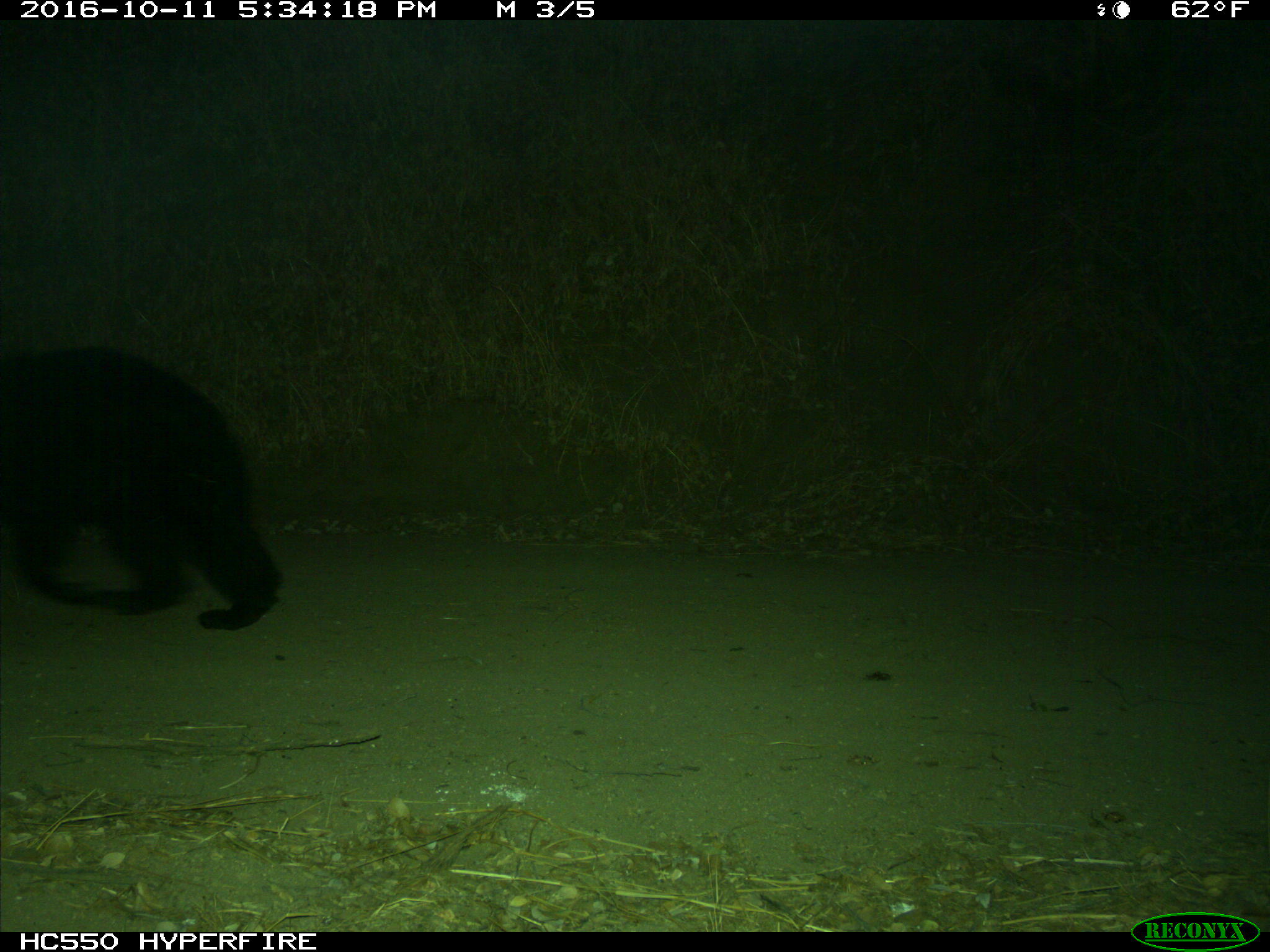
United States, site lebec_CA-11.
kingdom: Animalia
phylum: Chordata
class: Mammalia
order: Carnivora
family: Ursidae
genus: Ursus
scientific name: Ursus americanus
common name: american black bear